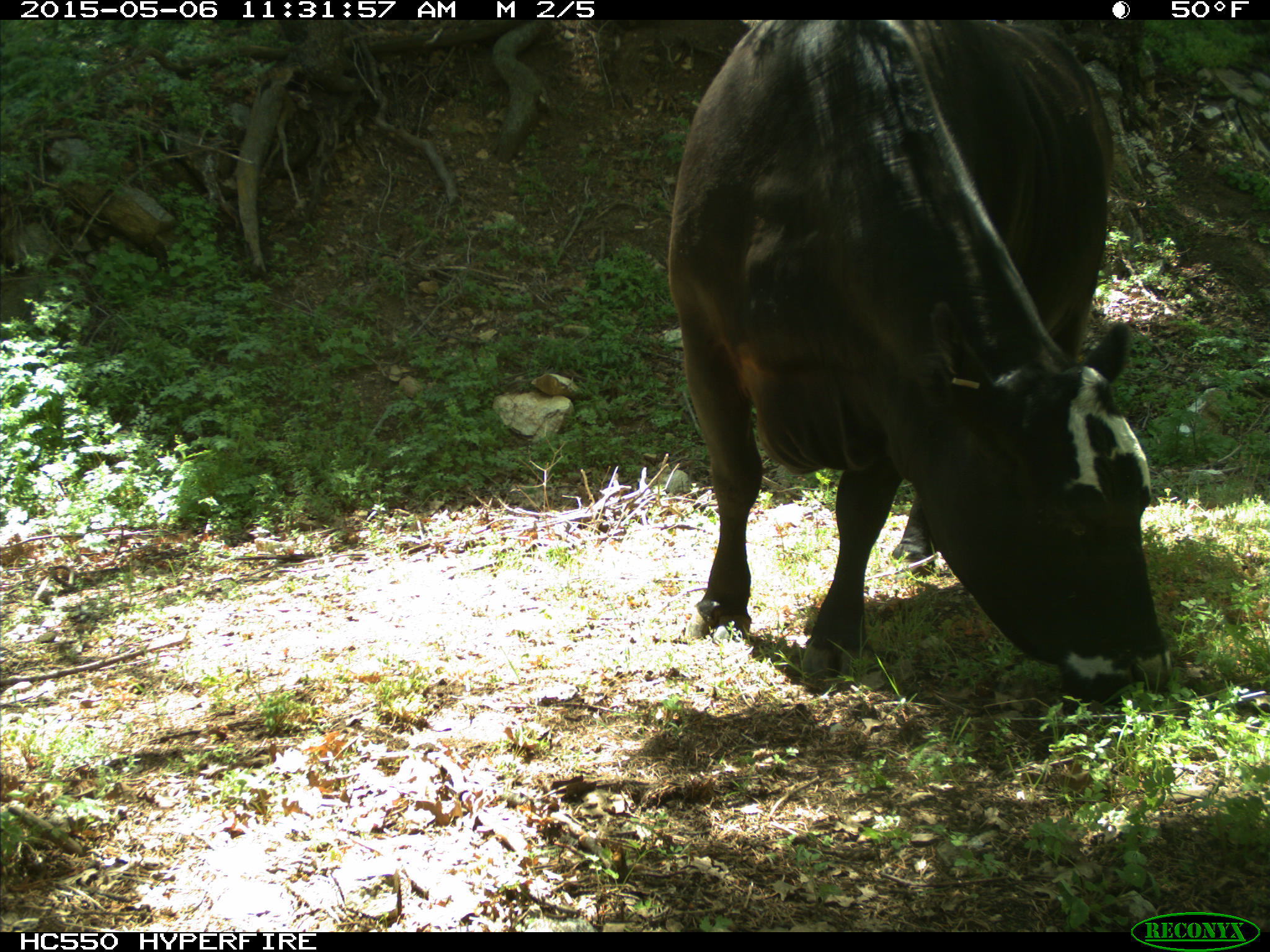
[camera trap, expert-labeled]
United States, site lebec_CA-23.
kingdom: Animalia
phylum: Chordata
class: Mammalia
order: Artiodactyla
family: Bovidae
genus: Bos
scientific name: Bos taurus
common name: domestic cow